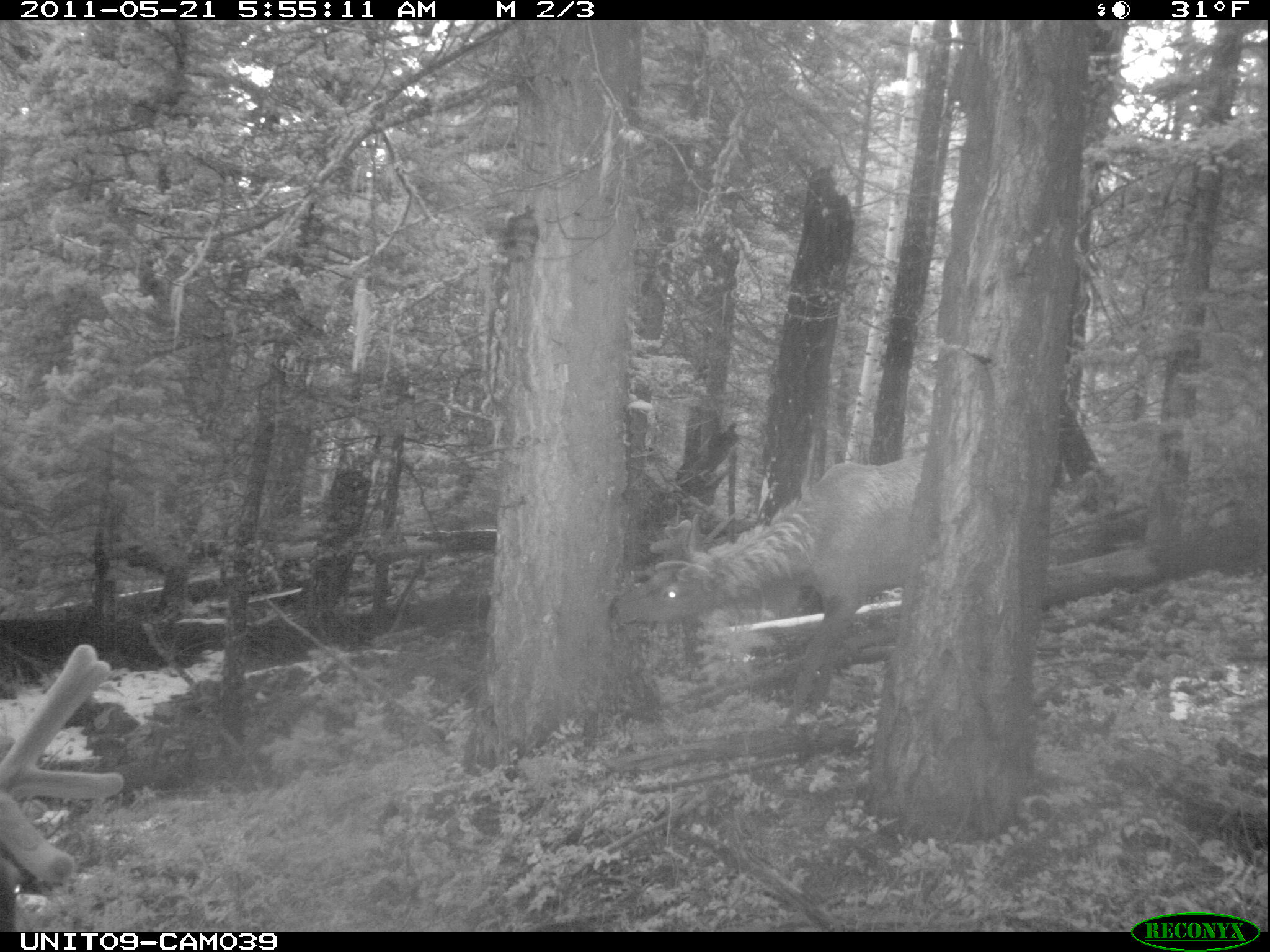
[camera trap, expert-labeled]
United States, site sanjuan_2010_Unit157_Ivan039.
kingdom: Animalia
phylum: Chordata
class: Mammalia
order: Artiodactyla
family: Cervidae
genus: Cervus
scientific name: Cervus elaphus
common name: red deer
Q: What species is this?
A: Cervus elaphus (red deer).